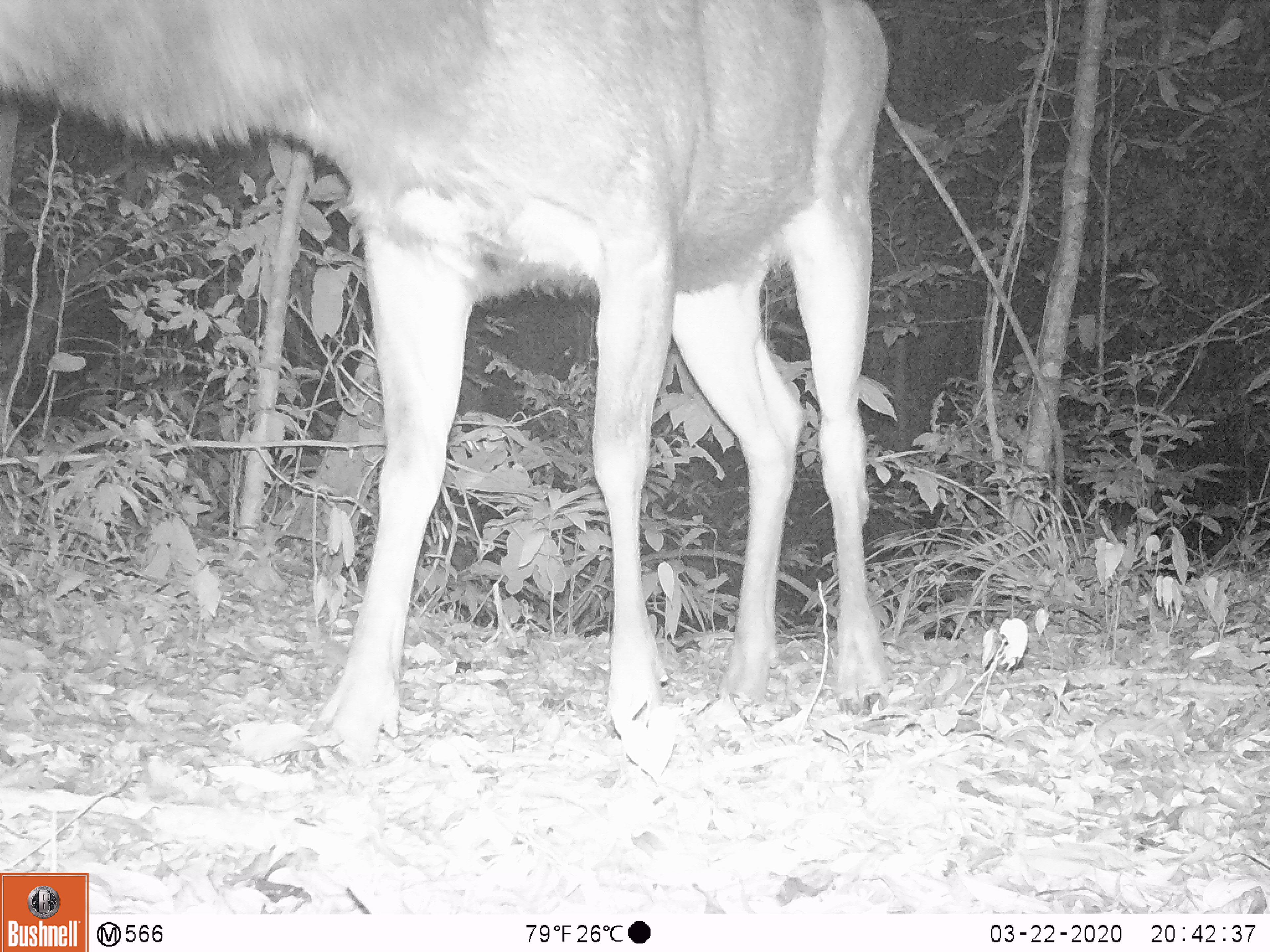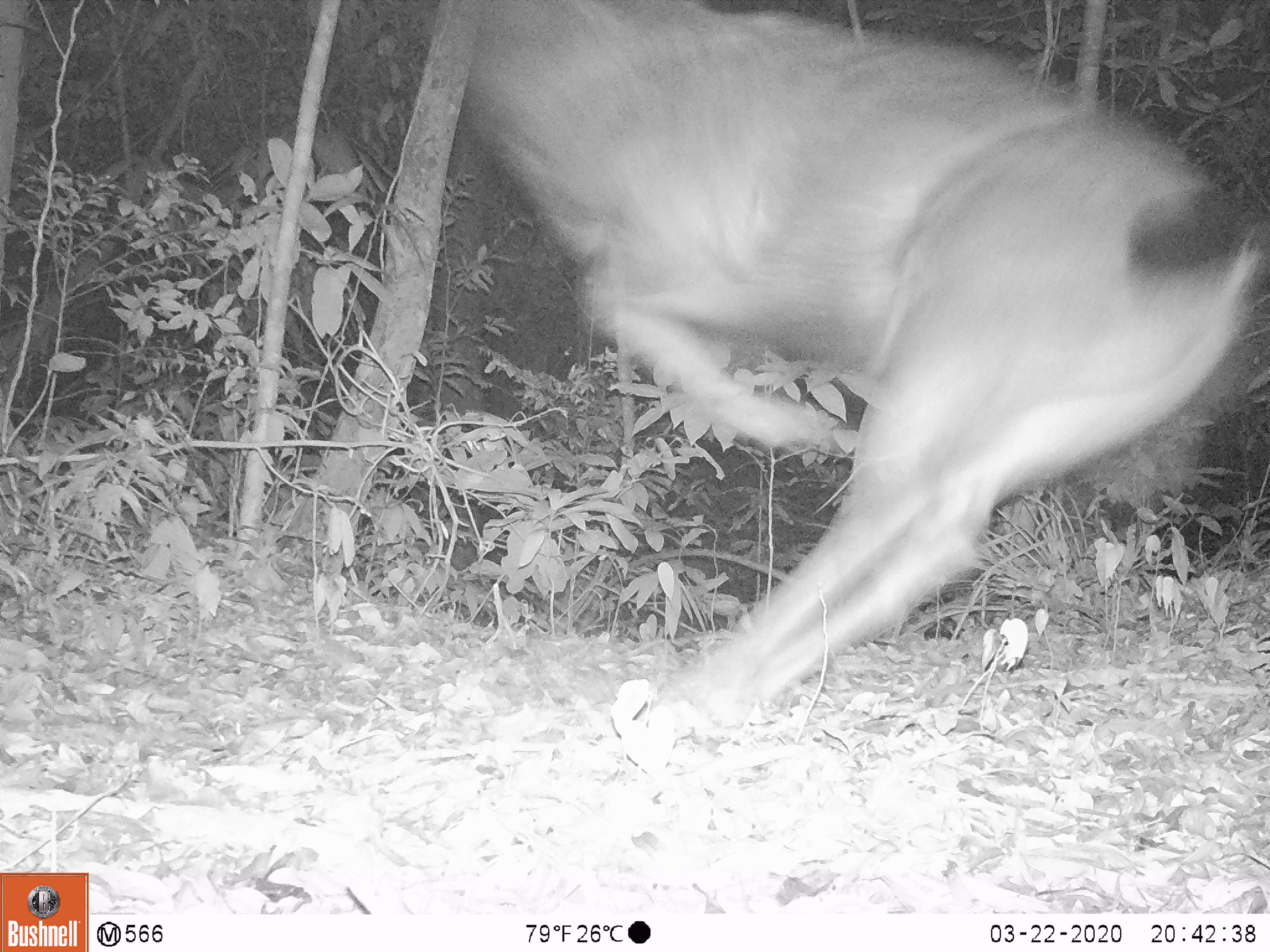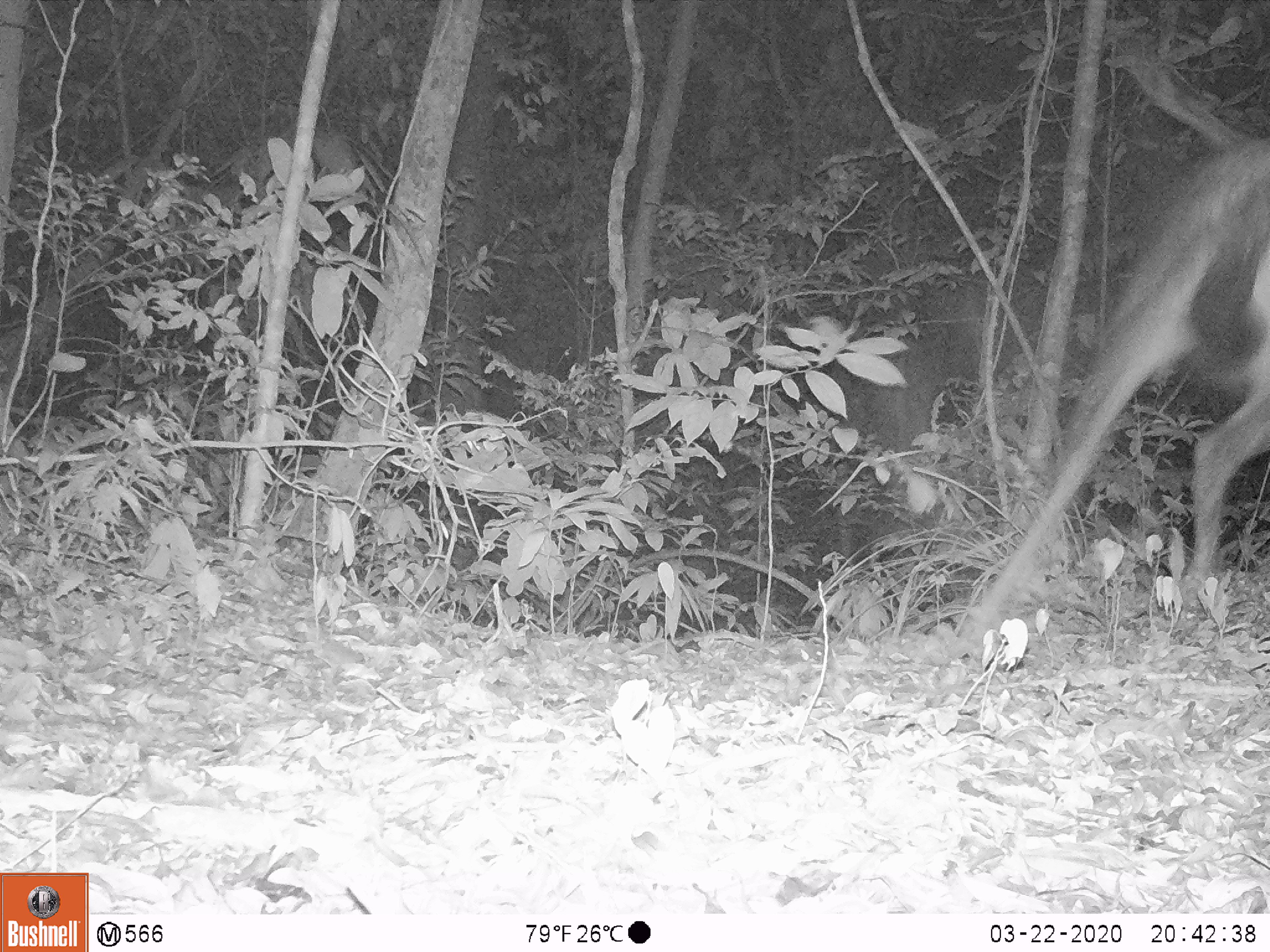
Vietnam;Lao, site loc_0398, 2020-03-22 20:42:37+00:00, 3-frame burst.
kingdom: Animalia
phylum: Chordata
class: Mammalia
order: Artiodactyla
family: Cervidae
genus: Rusa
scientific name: Rusa unicolor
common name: sambar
Sambar (Rusa unicolor). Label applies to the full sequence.